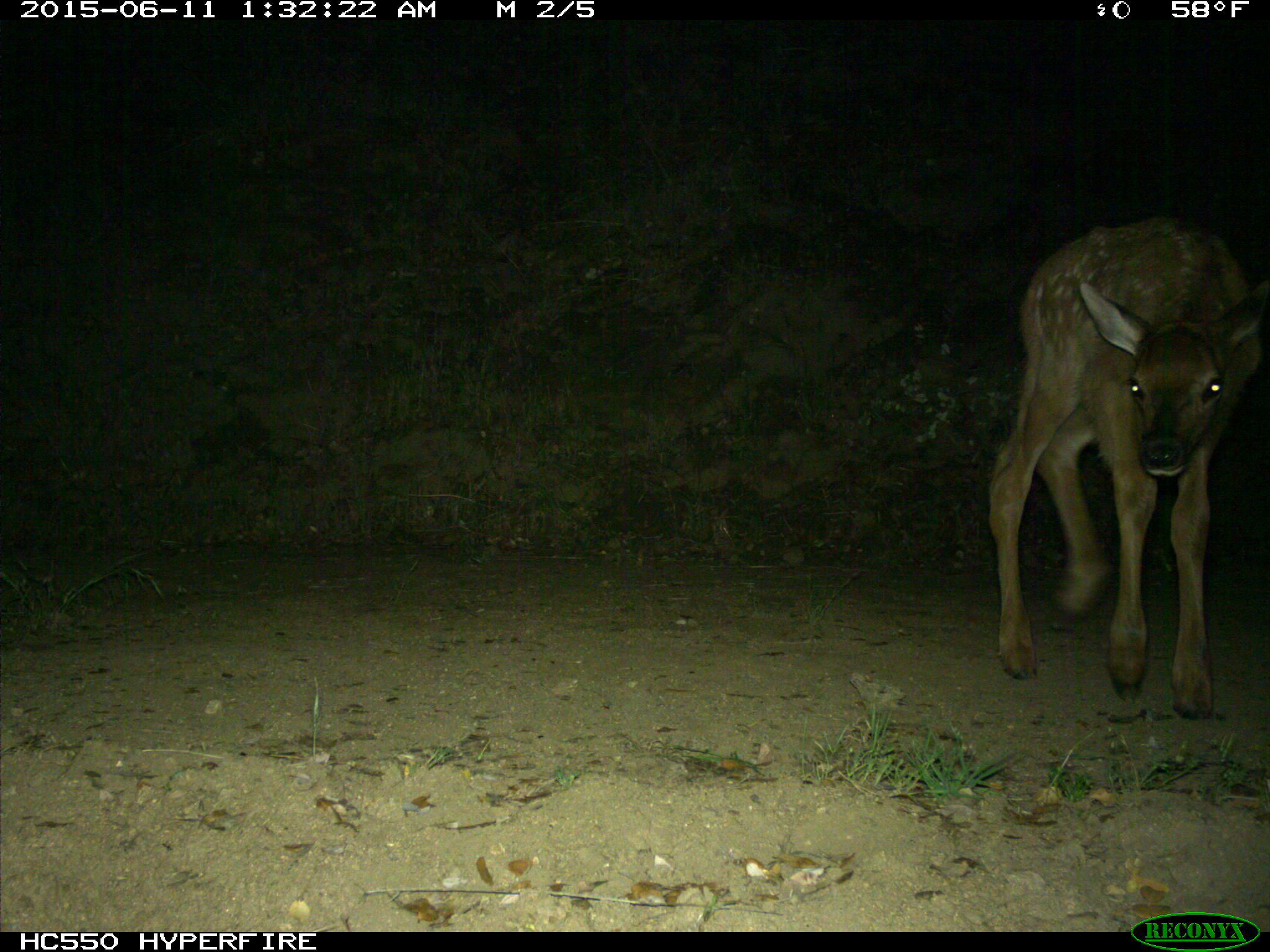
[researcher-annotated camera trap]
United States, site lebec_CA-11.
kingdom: Animalia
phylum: Chordata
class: Mammalia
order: Artiodactyla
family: Cervidae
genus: Cervus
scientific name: Cervus canadensis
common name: elk